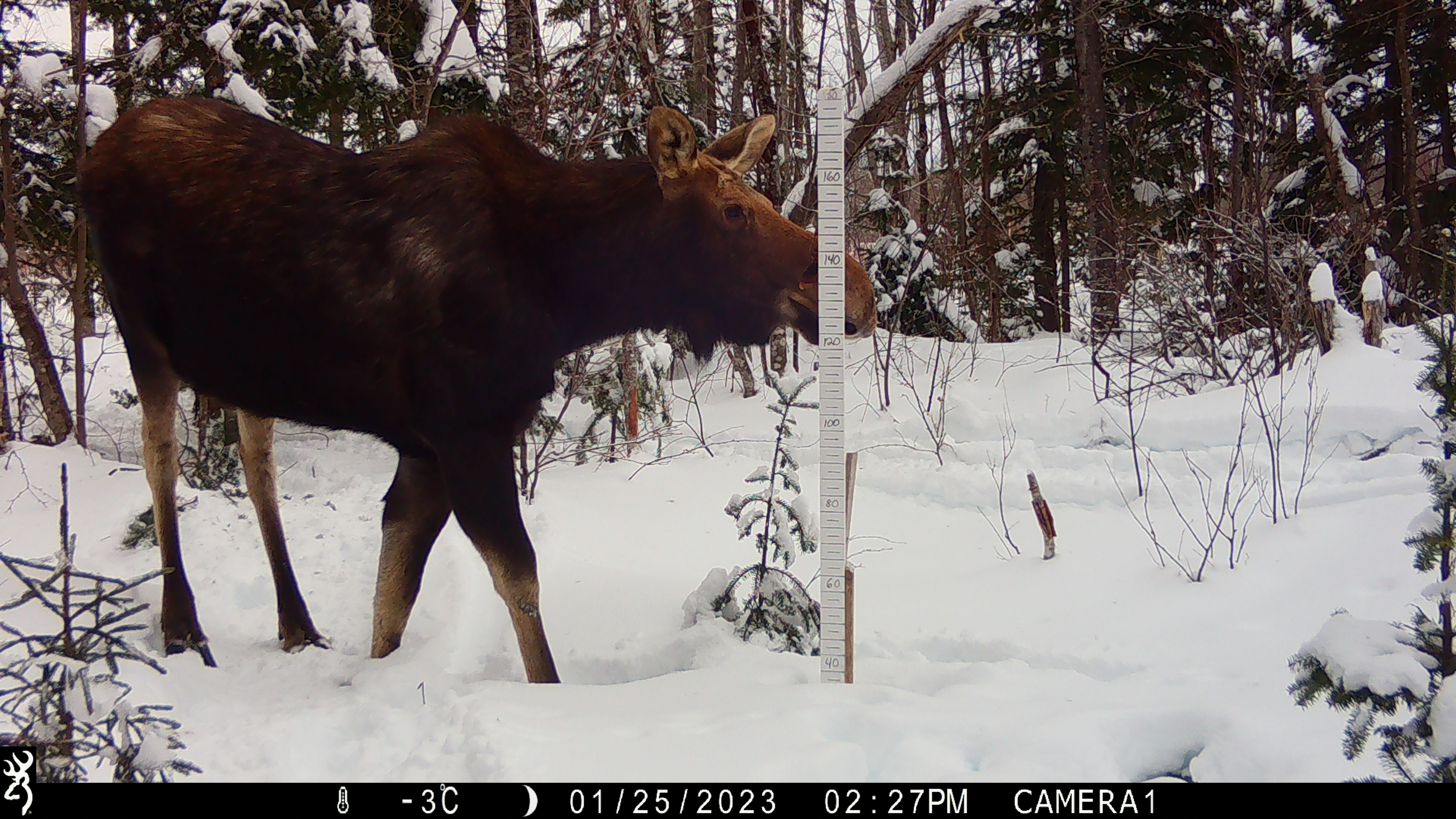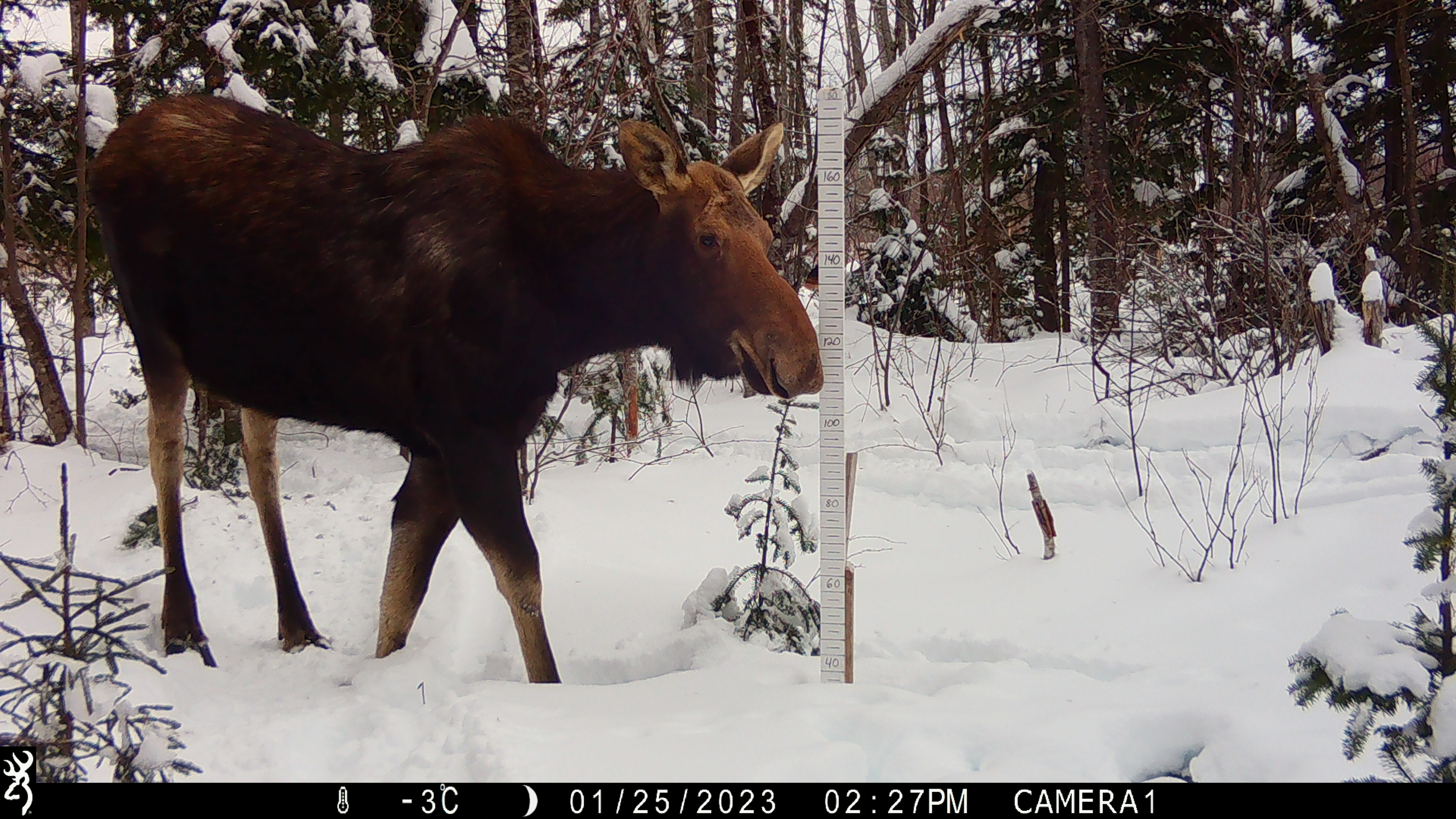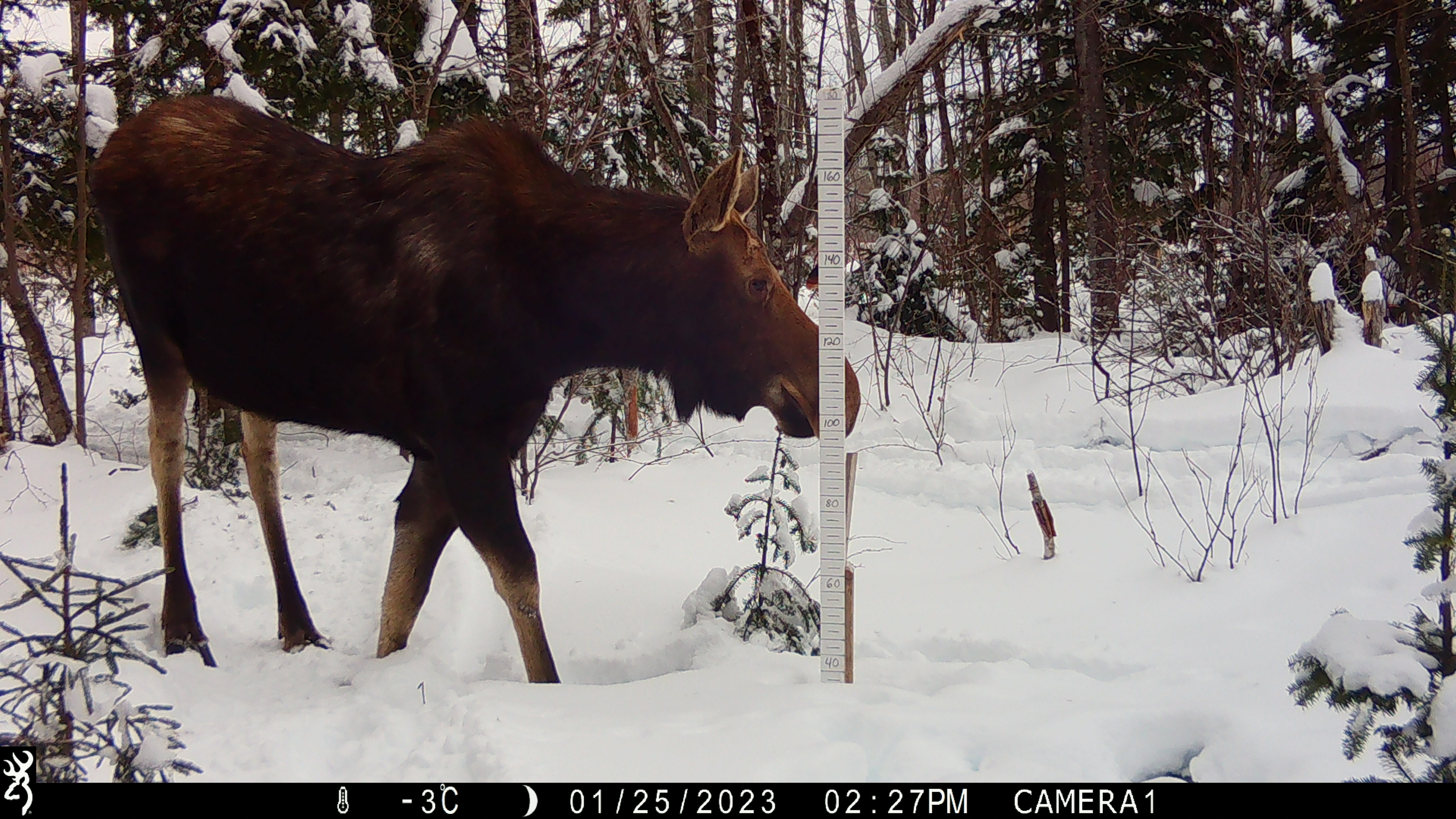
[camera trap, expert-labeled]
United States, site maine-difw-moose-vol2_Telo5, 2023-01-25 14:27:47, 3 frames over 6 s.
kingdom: Animalia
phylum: Chordata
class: Mammalia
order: Artiodactyla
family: Cervidae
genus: Alces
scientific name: Alces alces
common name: moose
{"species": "moose (Alces alces)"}